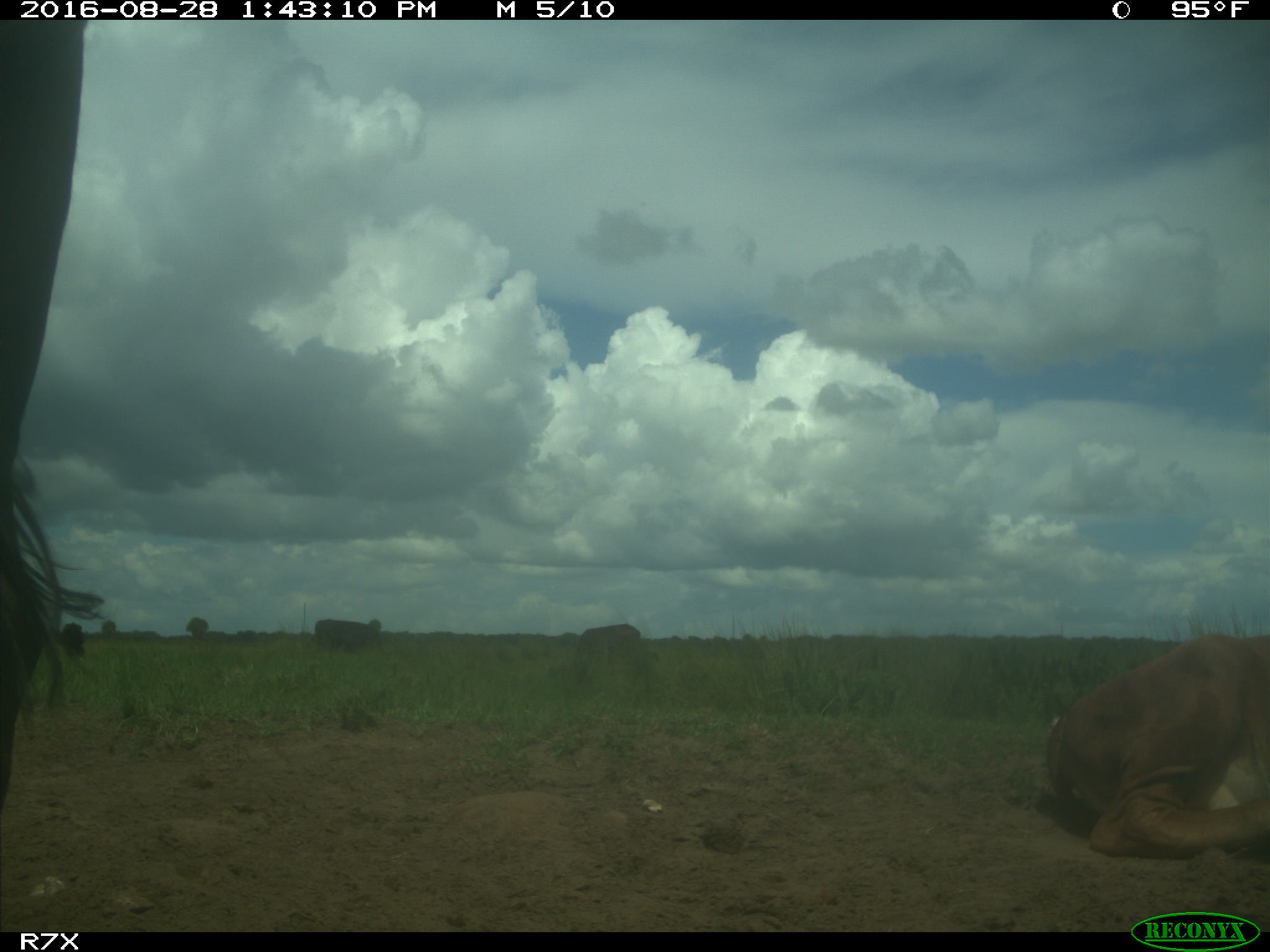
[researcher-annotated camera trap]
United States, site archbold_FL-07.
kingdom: Animalia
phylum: Chordata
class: Mammalia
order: Artiodactyla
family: Bovidae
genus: Bos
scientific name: Bos taurus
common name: domestic cow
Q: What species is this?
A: Bos taurus (domestic cow).